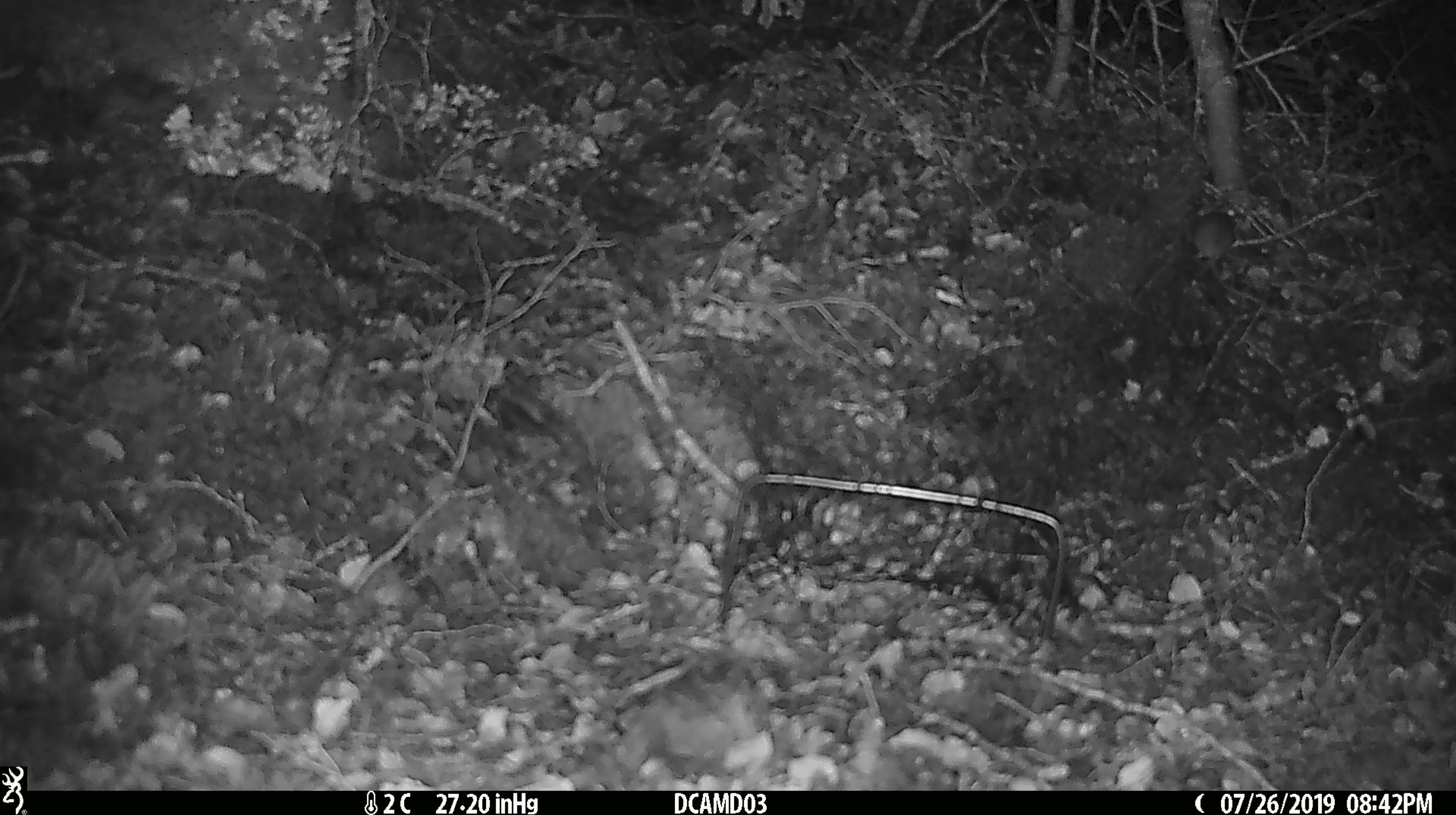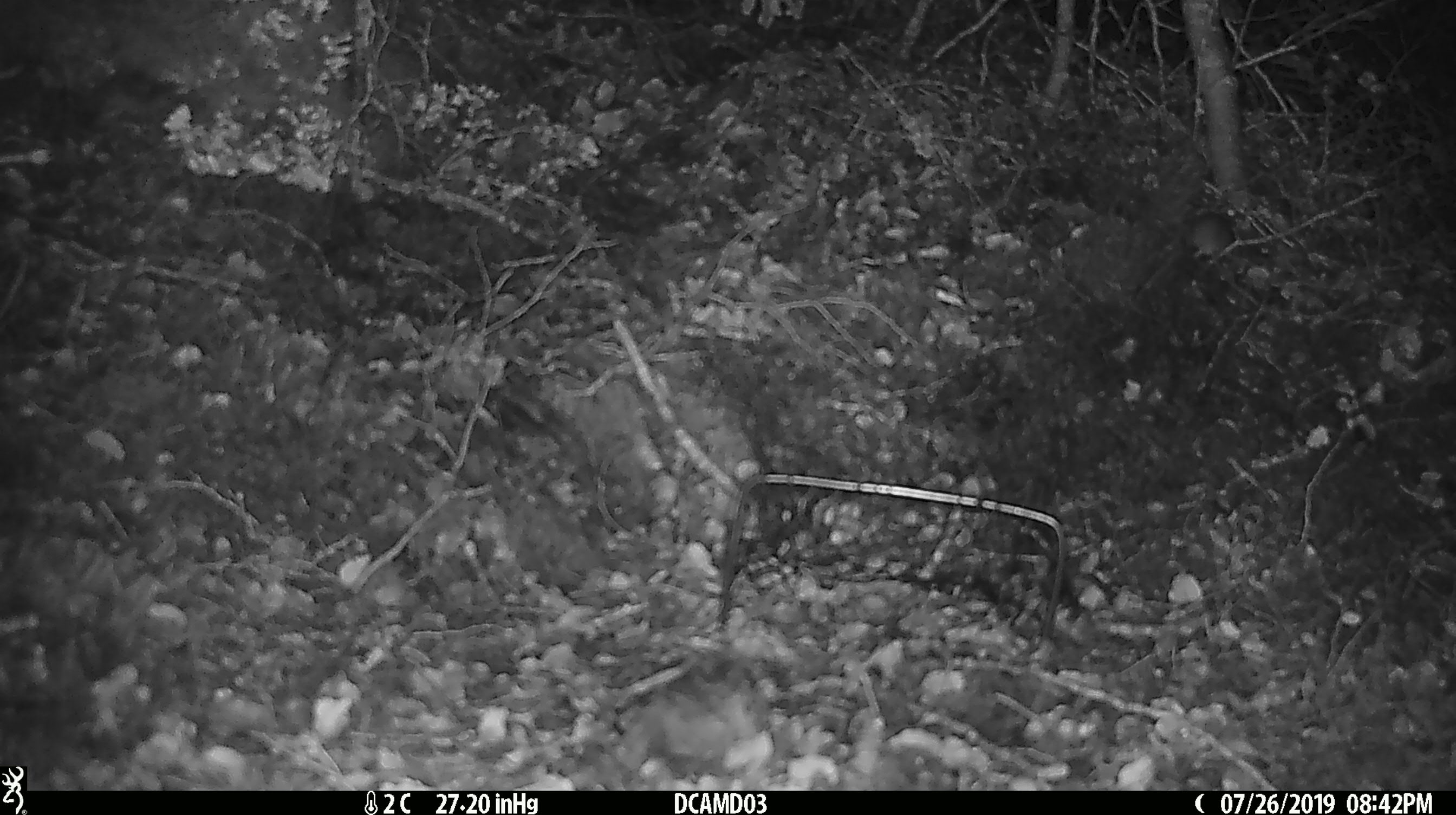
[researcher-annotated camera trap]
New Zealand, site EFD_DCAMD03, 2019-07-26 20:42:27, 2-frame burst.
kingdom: Animalia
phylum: Chordata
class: Mammalia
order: Rodentia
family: Muridae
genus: Mus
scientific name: Mus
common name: mouse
Mouse (Mus).